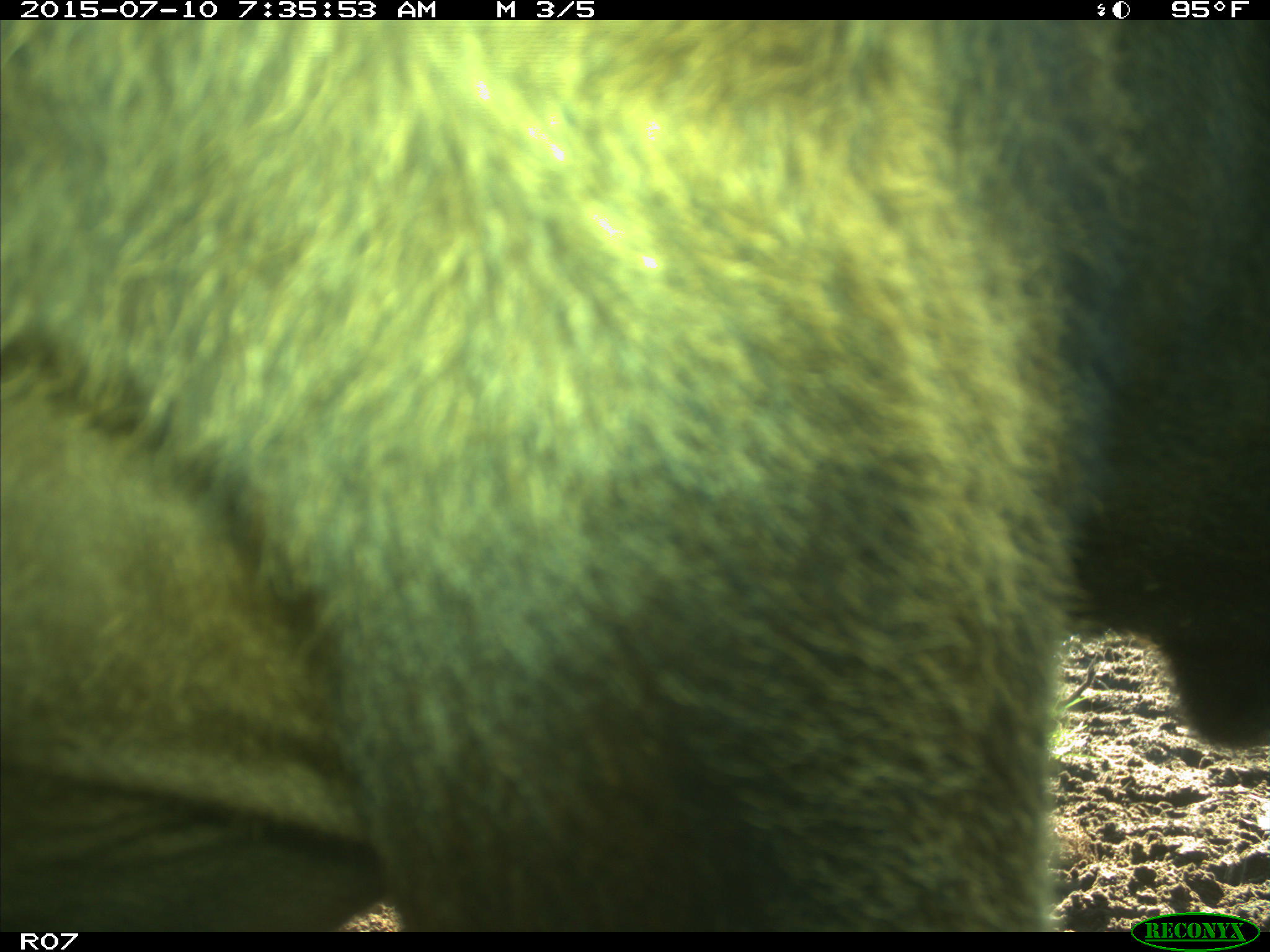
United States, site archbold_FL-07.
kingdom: Animalia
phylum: Chordata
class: Mammalia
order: Artiodactyla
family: Bovidae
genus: Bos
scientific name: Bos taurus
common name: domestic cow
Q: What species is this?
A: Bos taurus (domestic cow).